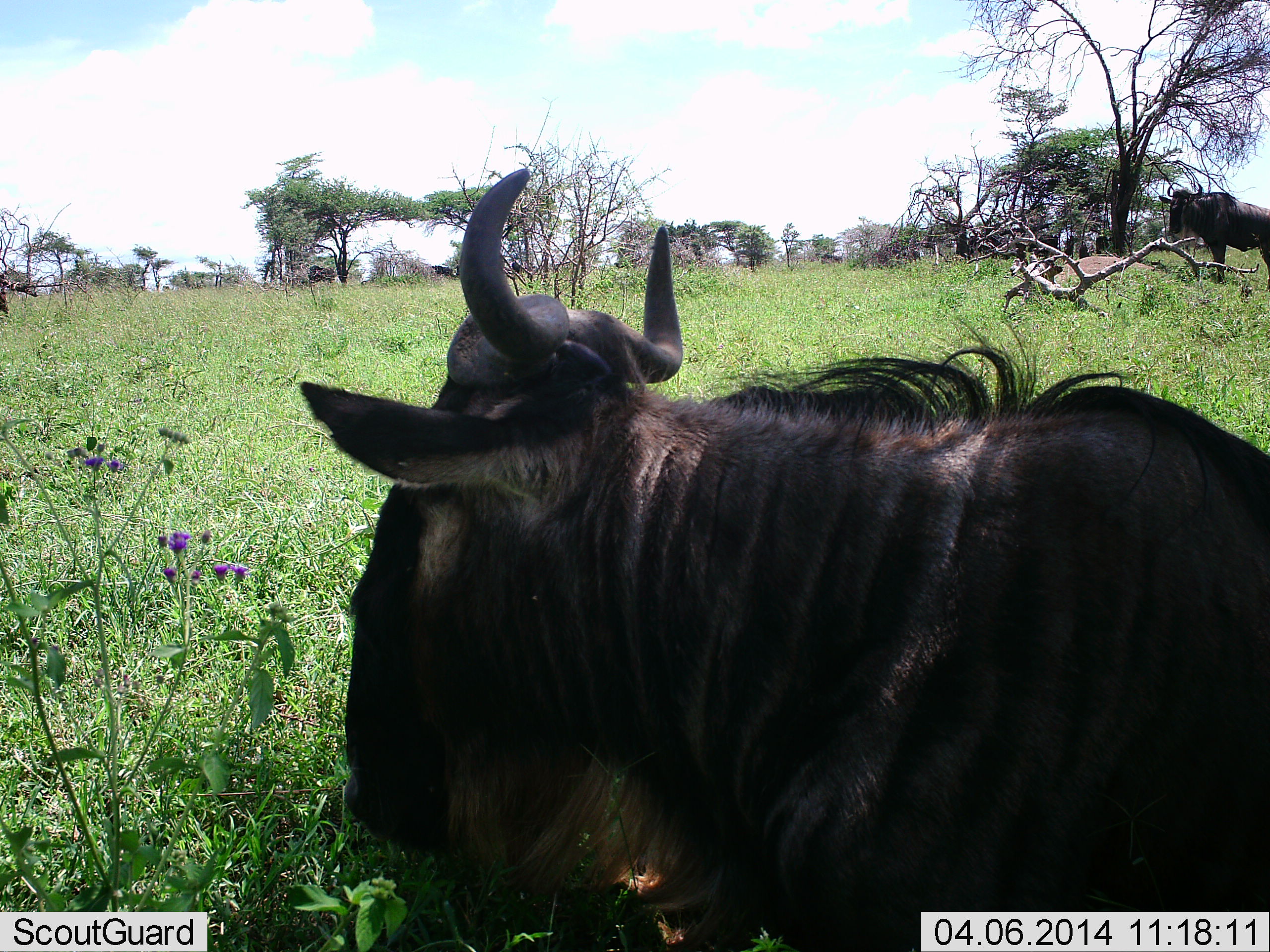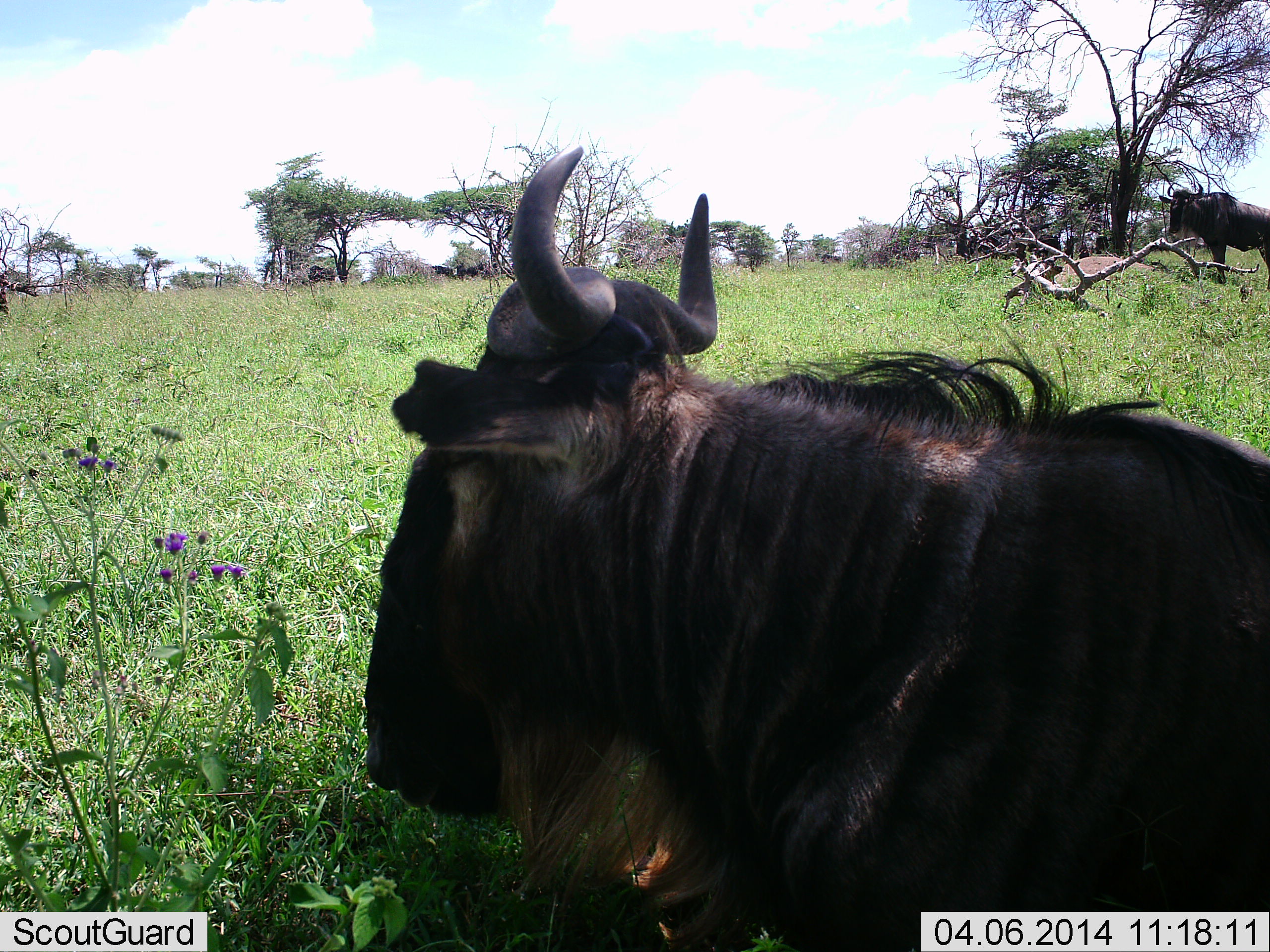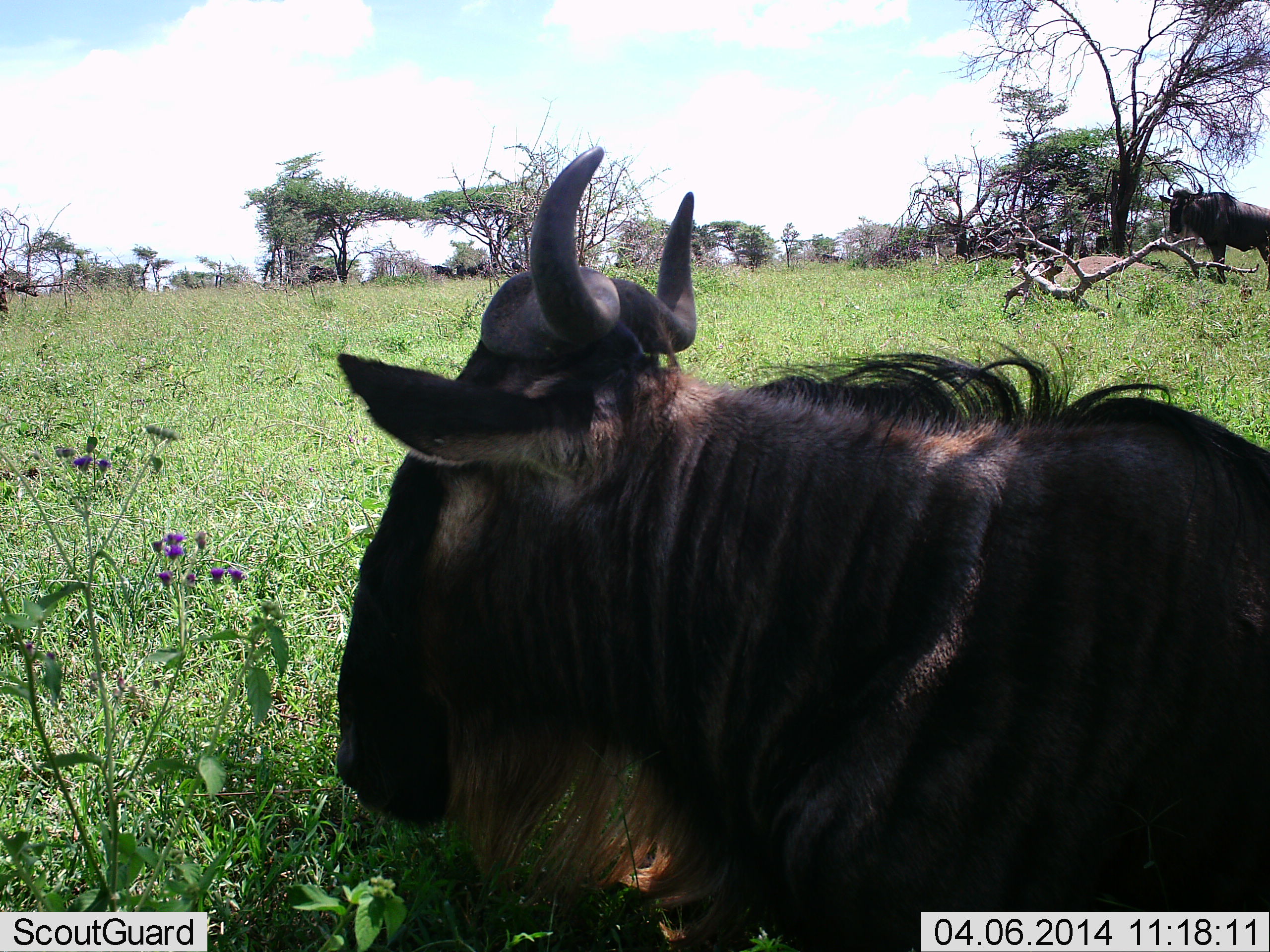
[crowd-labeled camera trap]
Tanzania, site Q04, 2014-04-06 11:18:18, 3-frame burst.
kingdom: Animalia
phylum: Chordata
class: Mammalia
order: Artiodactyla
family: Bovidae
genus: Connochaetes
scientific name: Connochaetes taurinus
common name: blue wildebeest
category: wildebeest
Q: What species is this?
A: Wildebeest (blue wildebeest) (Connochaetes taurinus).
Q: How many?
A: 2.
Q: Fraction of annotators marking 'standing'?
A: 70%.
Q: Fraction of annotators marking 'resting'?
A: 90%.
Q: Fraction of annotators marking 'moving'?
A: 10%.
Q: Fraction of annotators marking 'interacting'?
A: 0%.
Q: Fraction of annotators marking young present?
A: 0%.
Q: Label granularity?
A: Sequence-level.